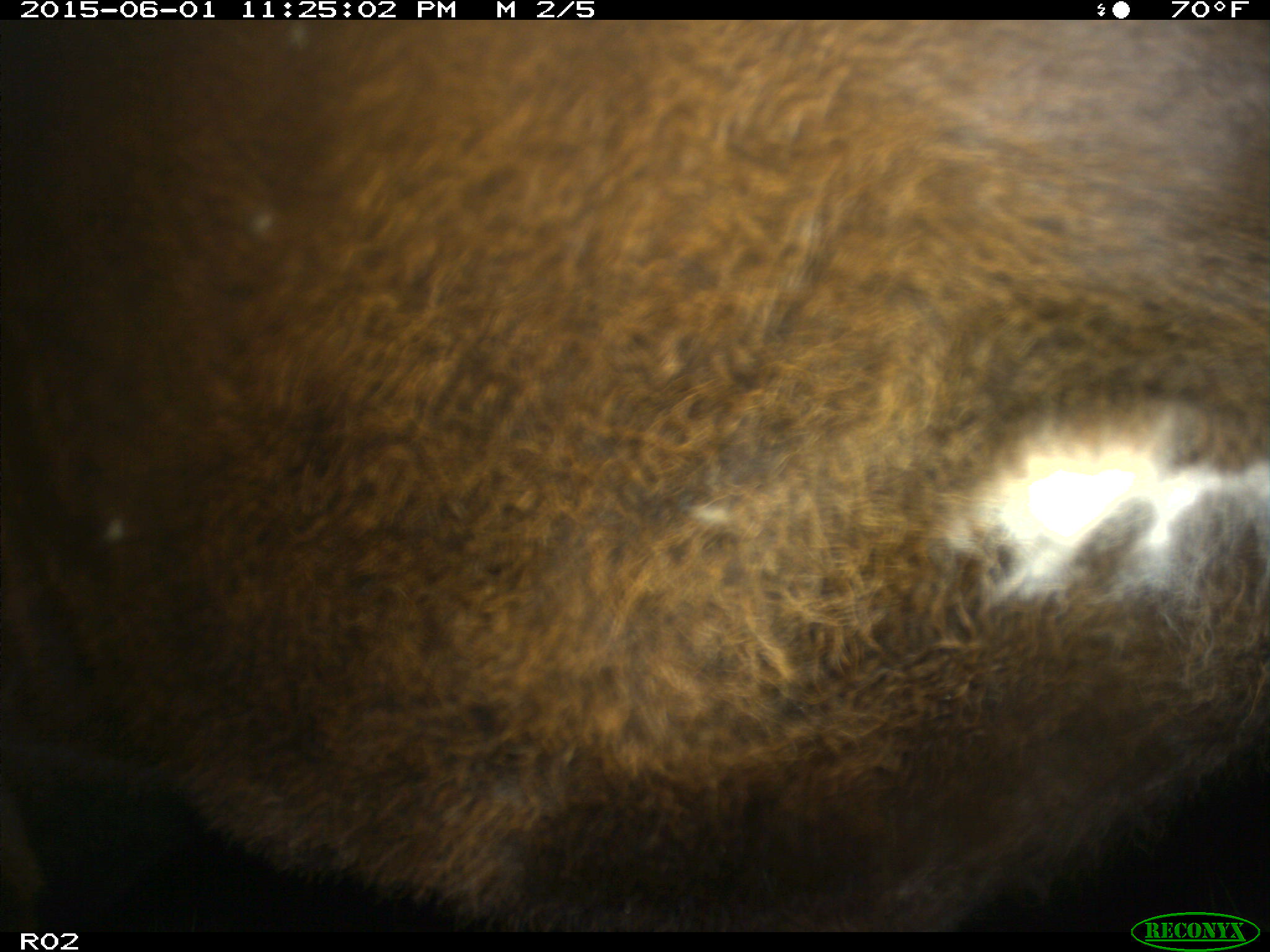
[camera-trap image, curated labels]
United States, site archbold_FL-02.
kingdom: Animalia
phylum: Chordata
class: Mammalia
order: Artiodactyla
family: Bovidae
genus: Bos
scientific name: Bos taurus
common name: domestic cow